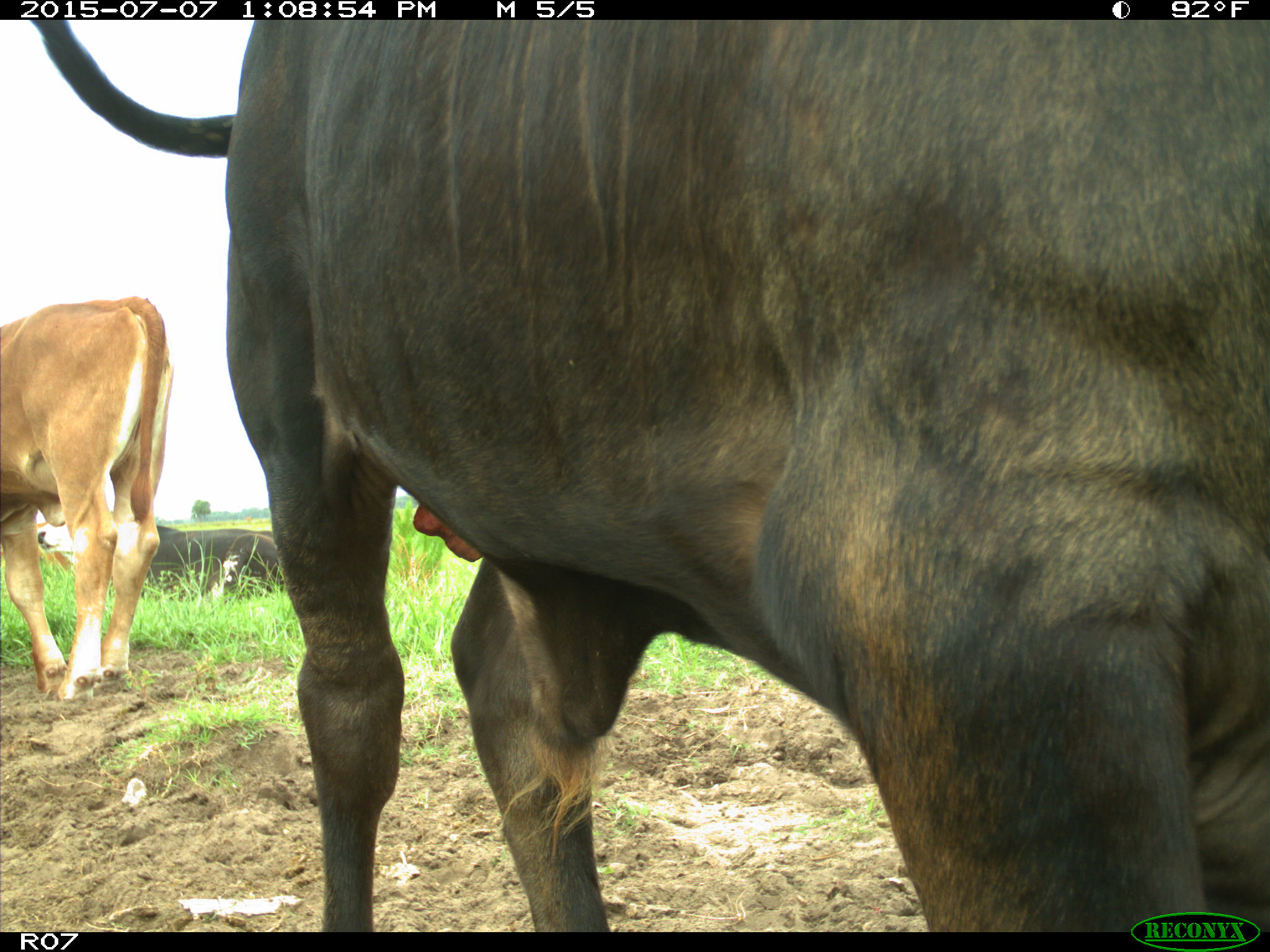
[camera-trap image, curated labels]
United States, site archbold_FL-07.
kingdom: Animalia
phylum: Chordata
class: Mammalia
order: Artiodactyla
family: Bovidae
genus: Bos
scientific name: Bos taurus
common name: domestic cow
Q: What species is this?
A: Bos taurus (domestic cow).